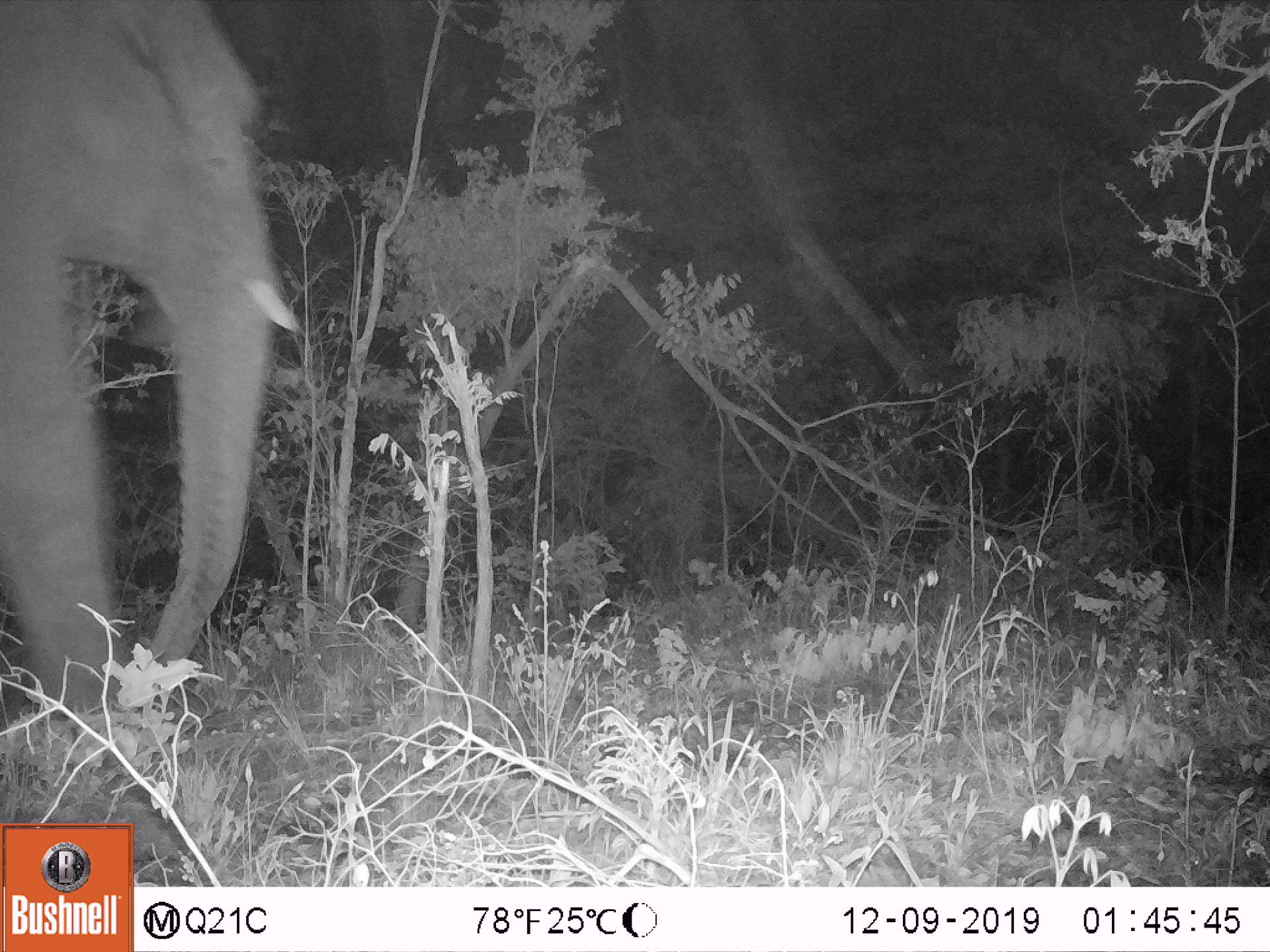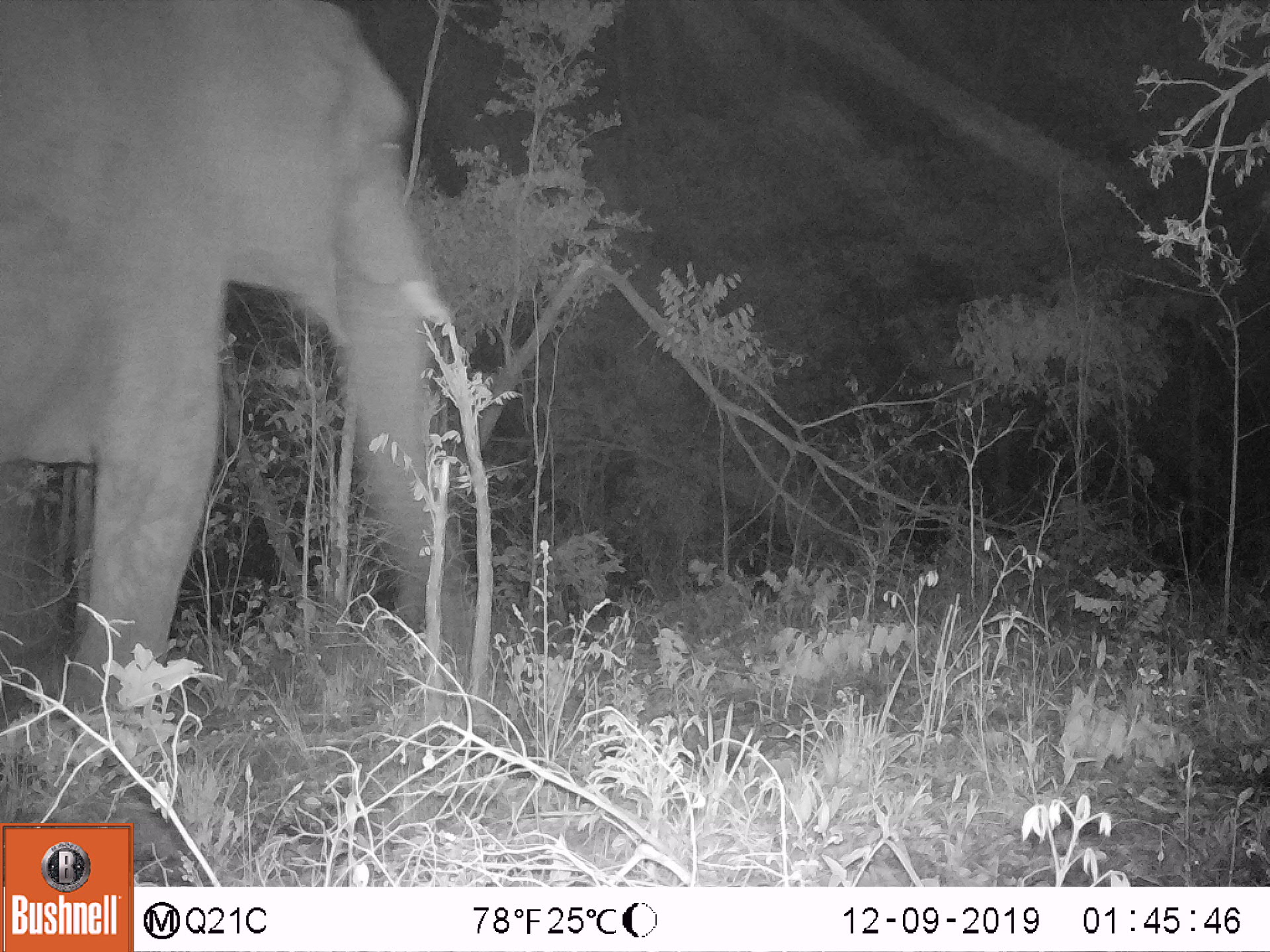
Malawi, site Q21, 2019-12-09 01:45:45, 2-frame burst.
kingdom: Animalia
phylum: Chordata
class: Mammalia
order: Proboscidea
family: Elephantidae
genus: Loxodonta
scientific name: Loxodonta africana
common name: african savanna elephant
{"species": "african savanna elephant (Loxodonta africana)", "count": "1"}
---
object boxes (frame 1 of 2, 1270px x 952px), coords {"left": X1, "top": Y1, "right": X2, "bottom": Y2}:
african savanna elephant: {"left": 1, "top": 0, "right": 311, "bottom": 762}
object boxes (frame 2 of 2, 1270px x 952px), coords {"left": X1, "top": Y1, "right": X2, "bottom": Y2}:
african savanna elephant: {"left": 0, "top": 0, "right": 475, "bottom": 774}